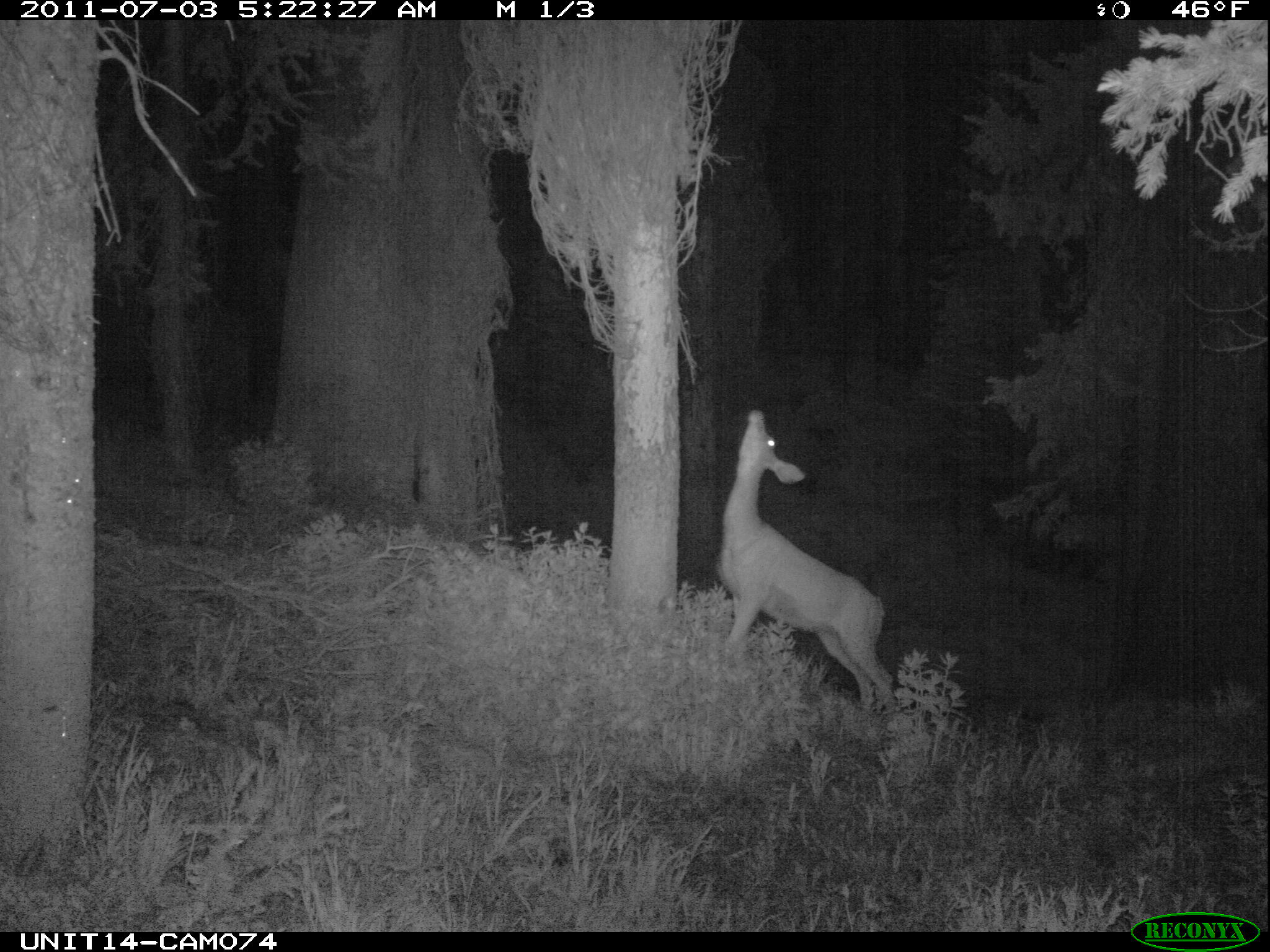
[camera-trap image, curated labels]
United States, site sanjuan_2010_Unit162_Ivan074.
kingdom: Animalia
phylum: Chordata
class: Mammalia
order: Artiodactyla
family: Cervidae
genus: Odocoileus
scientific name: Odocoileus hemionus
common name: mule deer